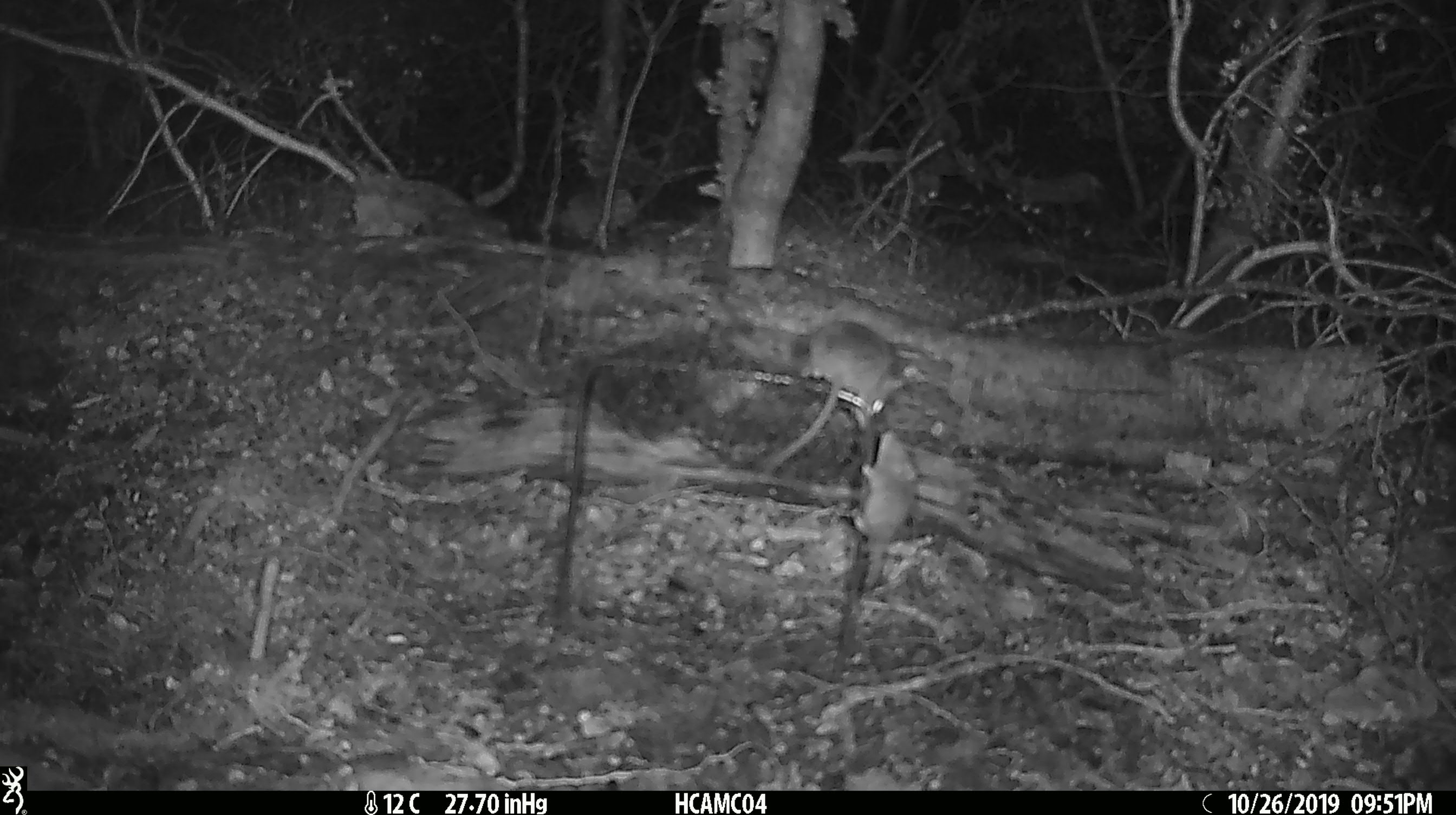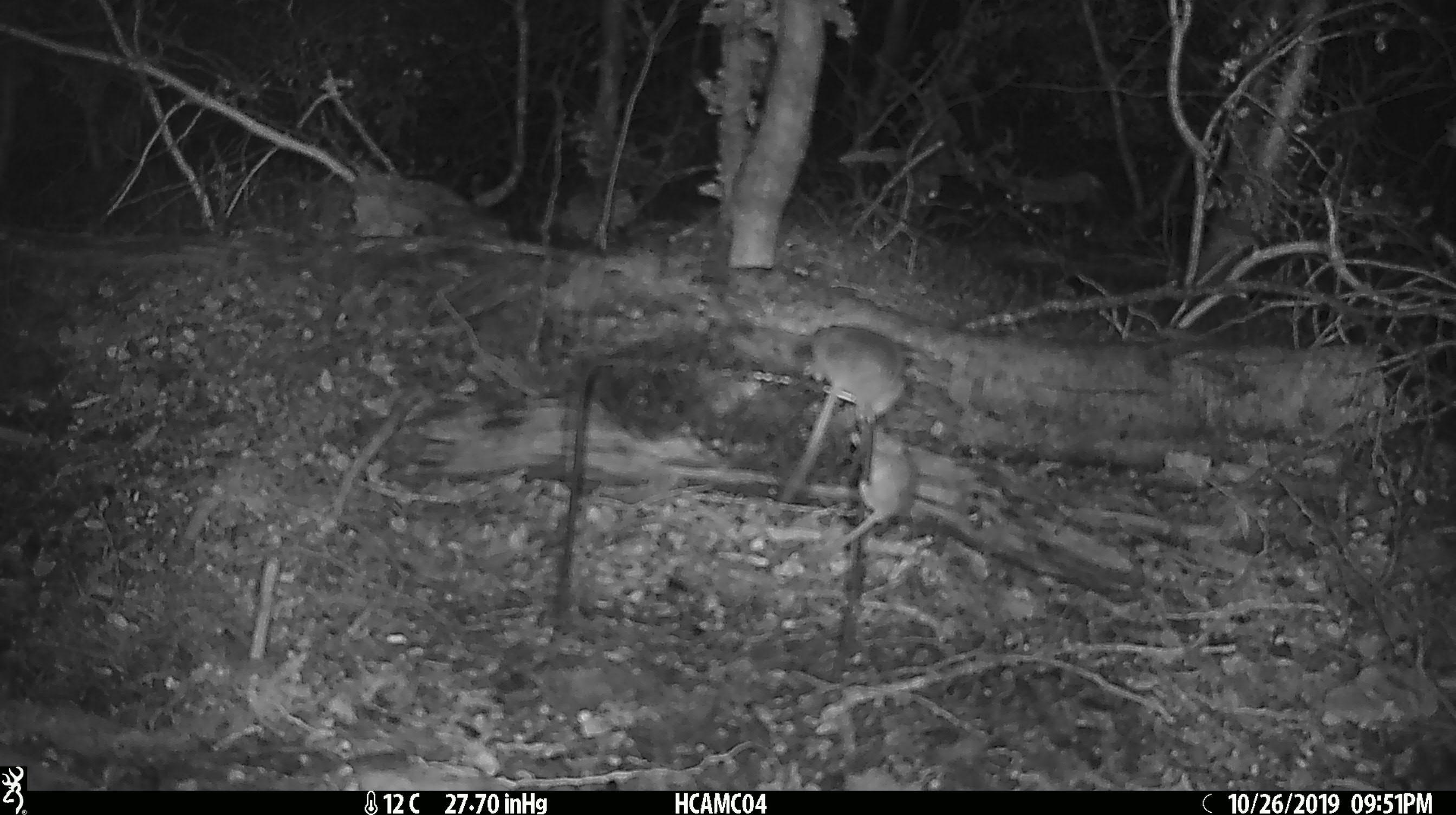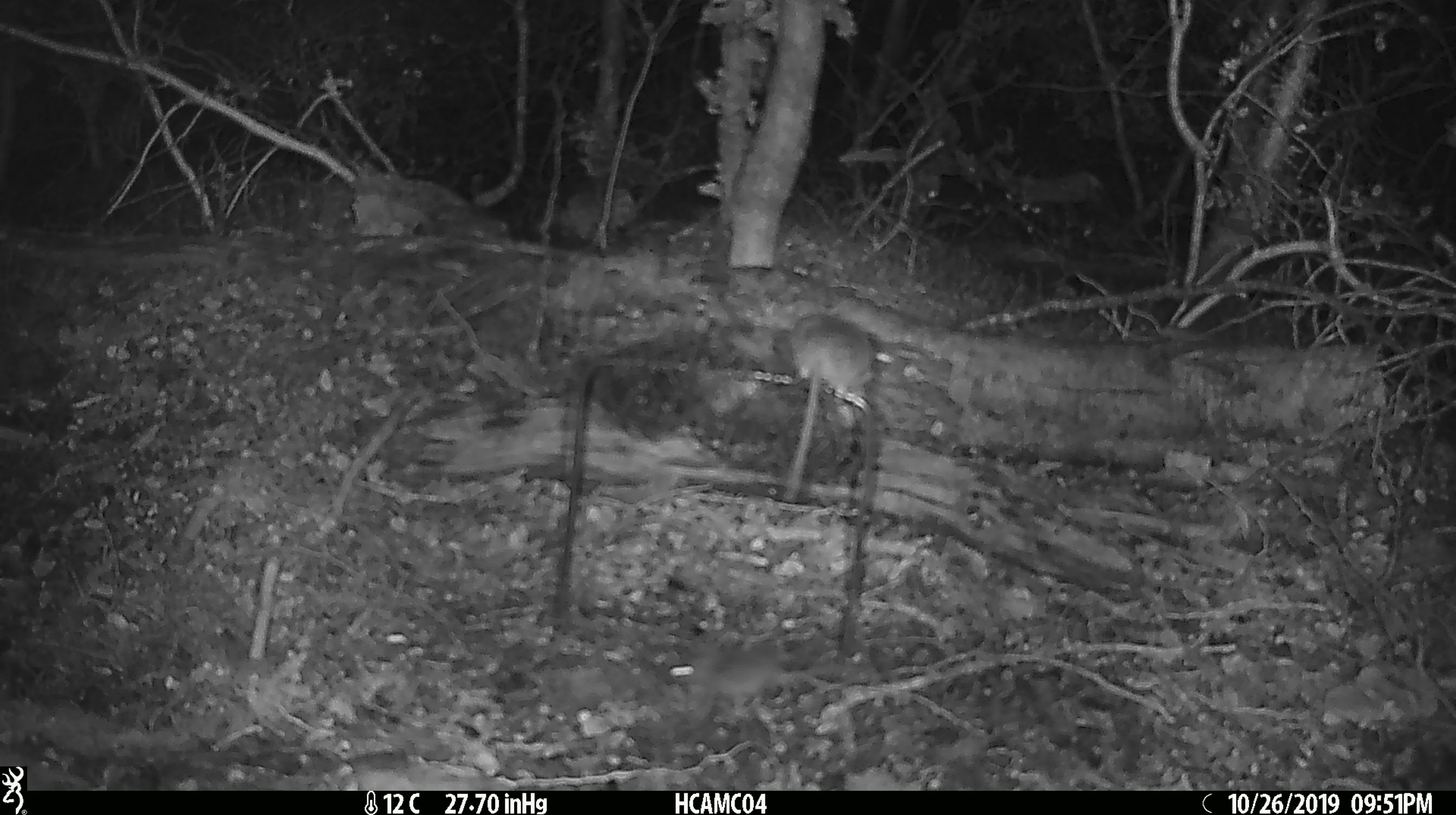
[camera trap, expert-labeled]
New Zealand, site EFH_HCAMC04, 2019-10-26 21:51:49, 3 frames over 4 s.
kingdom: Animalia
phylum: Chordata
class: Mammalia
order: Rodentia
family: Muridae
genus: Mus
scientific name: Mus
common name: mouse